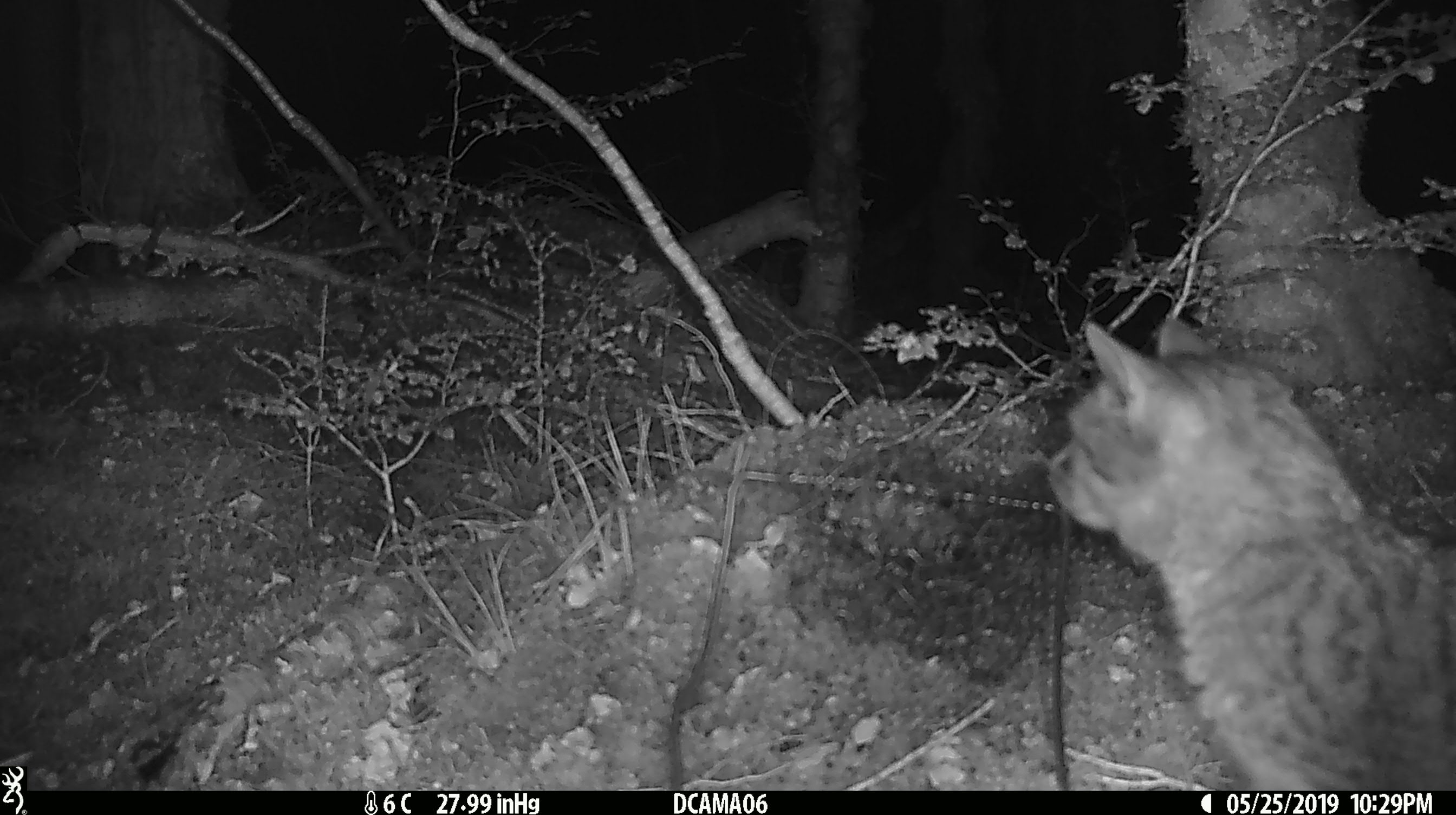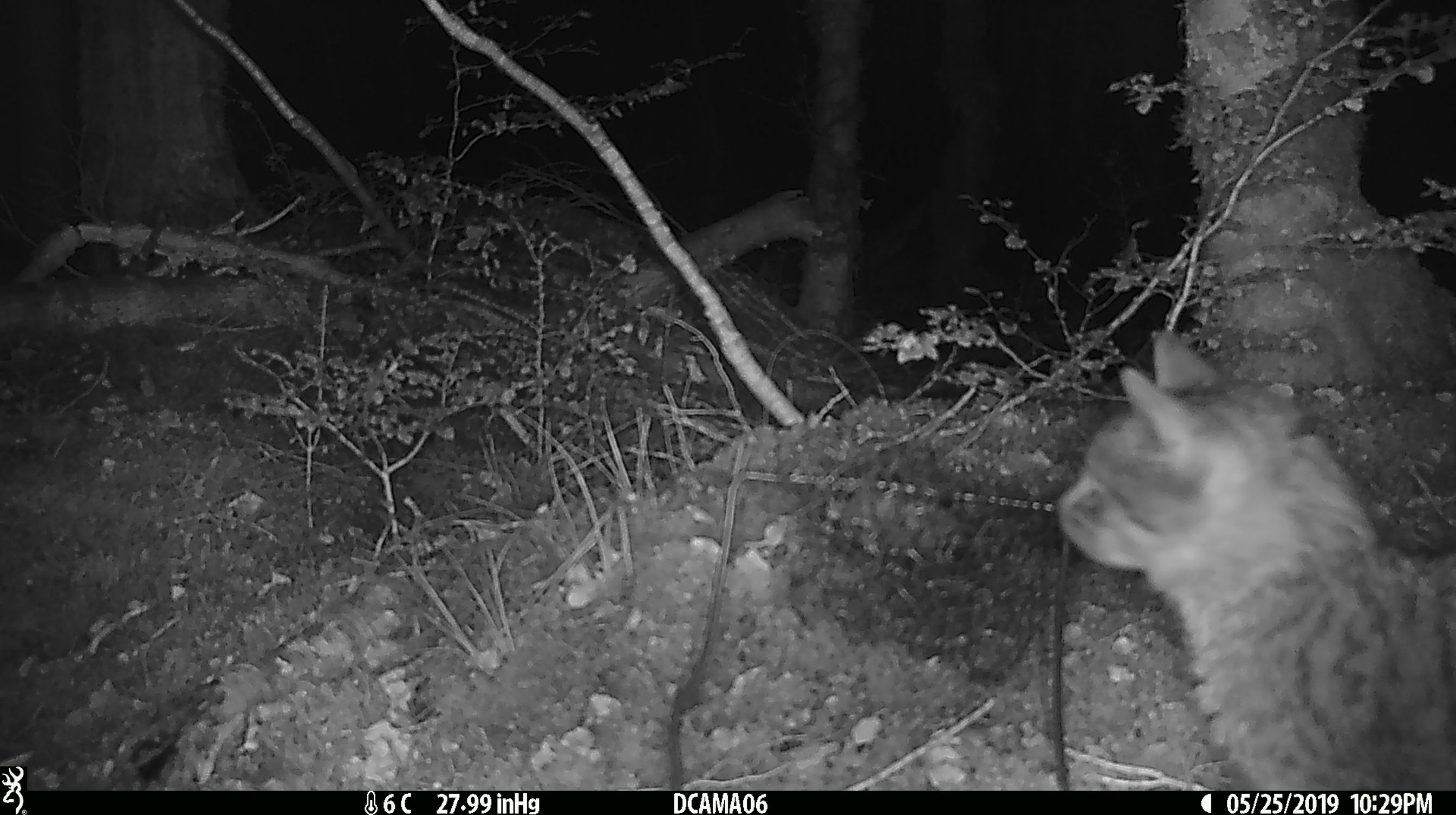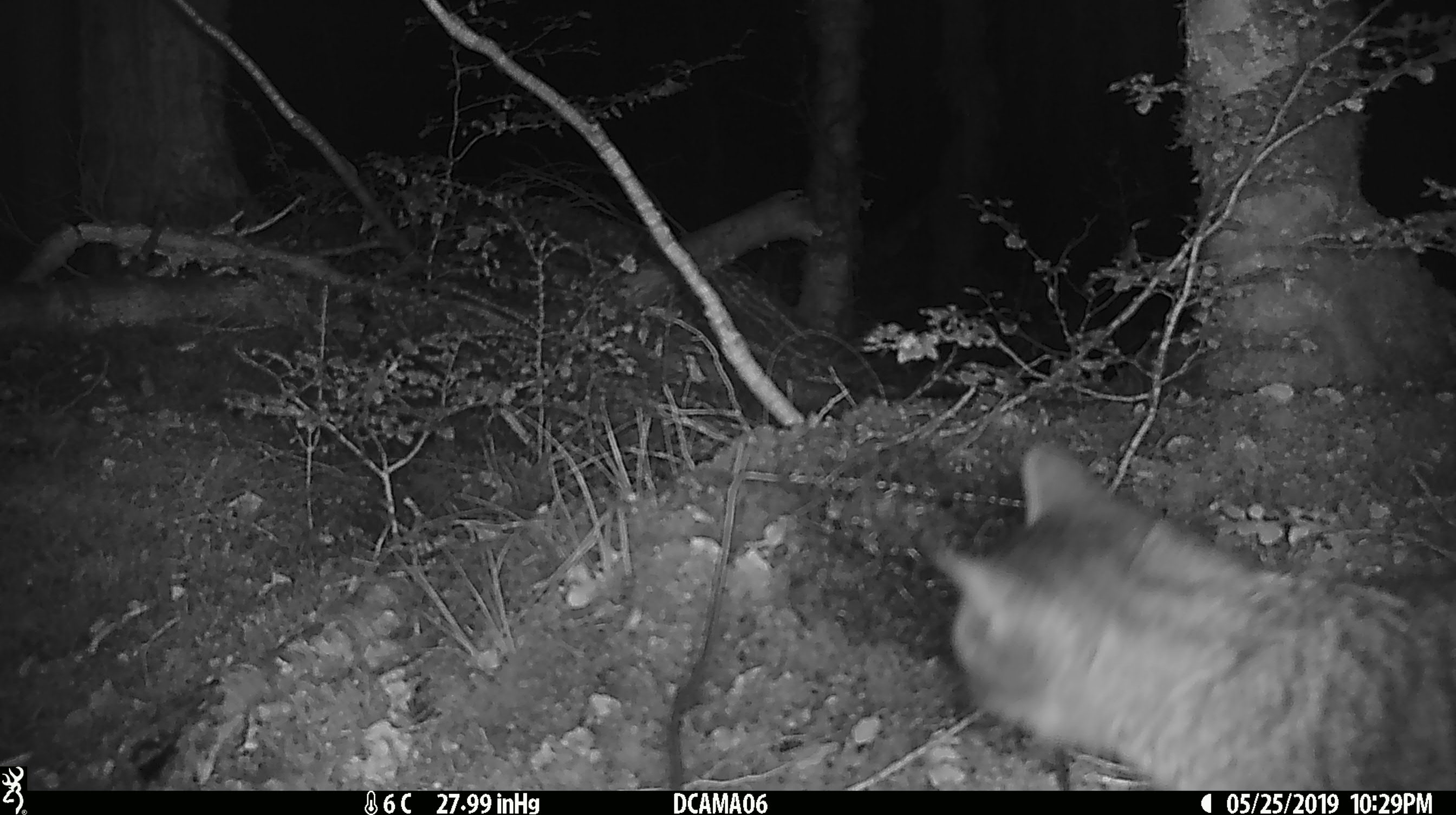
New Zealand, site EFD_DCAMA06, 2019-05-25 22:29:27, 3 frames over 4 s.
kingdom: Animalia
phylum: Chordata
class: Mammalia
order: Carnivora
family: Felidae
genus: Felis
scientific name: Felis catus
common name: domestic cat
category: cat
Cat (domestic cat) (Felis catus).